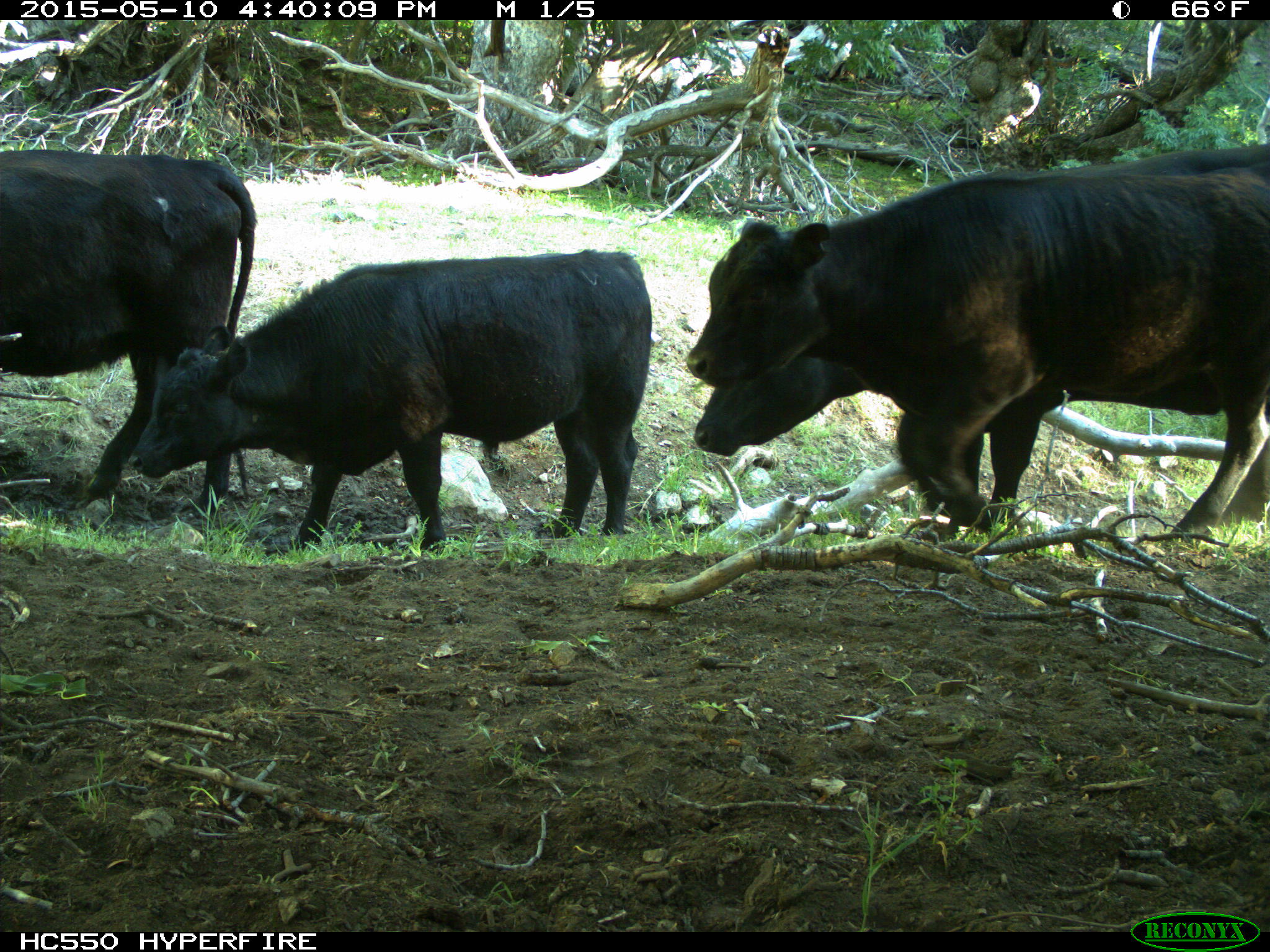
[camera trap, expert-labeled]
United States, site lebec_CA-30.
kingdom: Animalia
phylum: Chordata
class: Mammalia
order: Artiodactyla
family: Bovidae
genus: Bos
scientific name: Bos taurus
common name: domestic cow